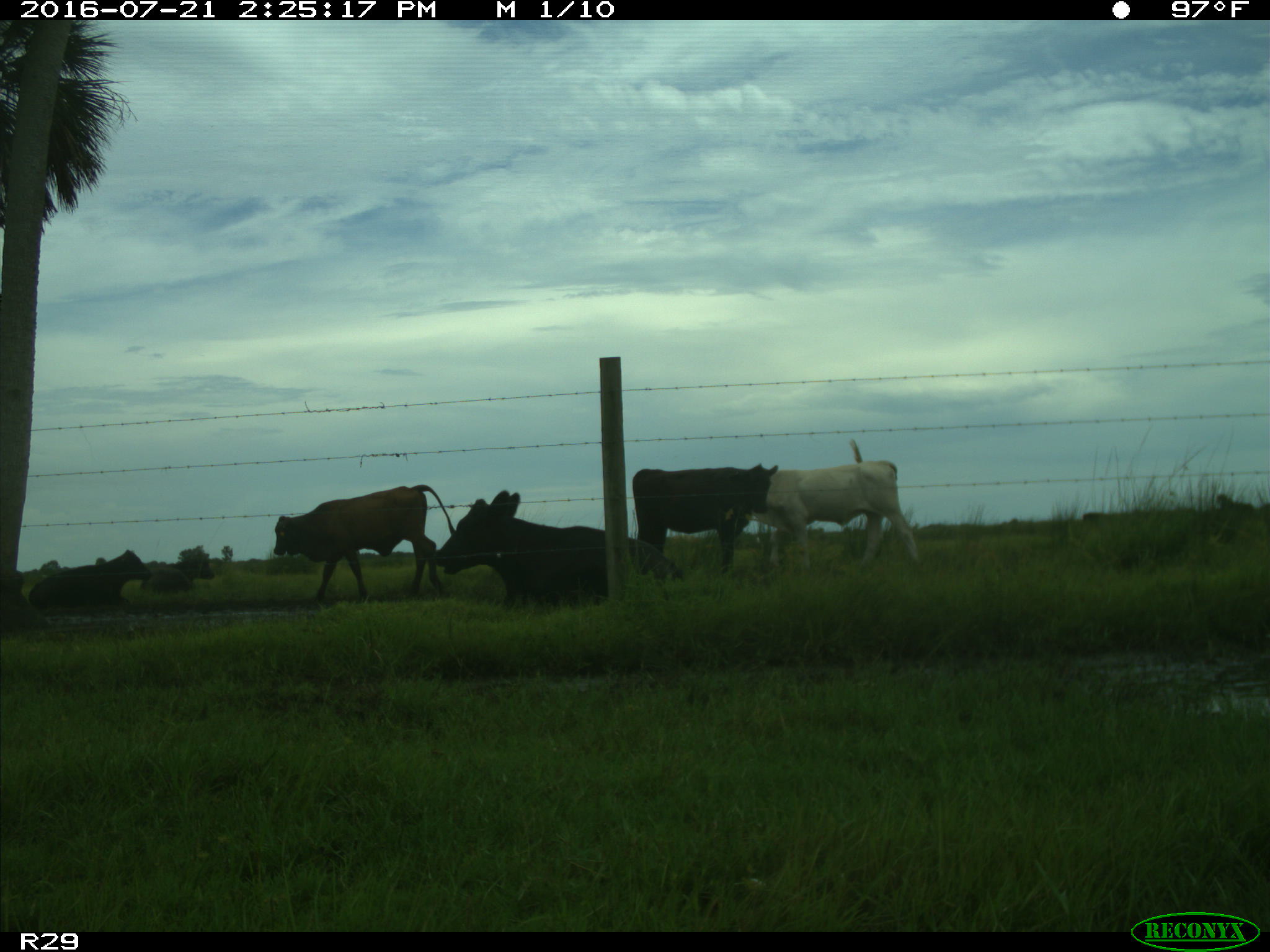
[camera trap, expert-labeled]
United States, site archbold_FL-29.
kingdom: Animalia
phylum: Chordata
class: Mammalia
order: Artiodactyla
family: Bovidae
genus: Bos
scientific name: Bos taurus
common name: domestic cow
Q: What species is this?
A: Bos taurus (domestic cow).